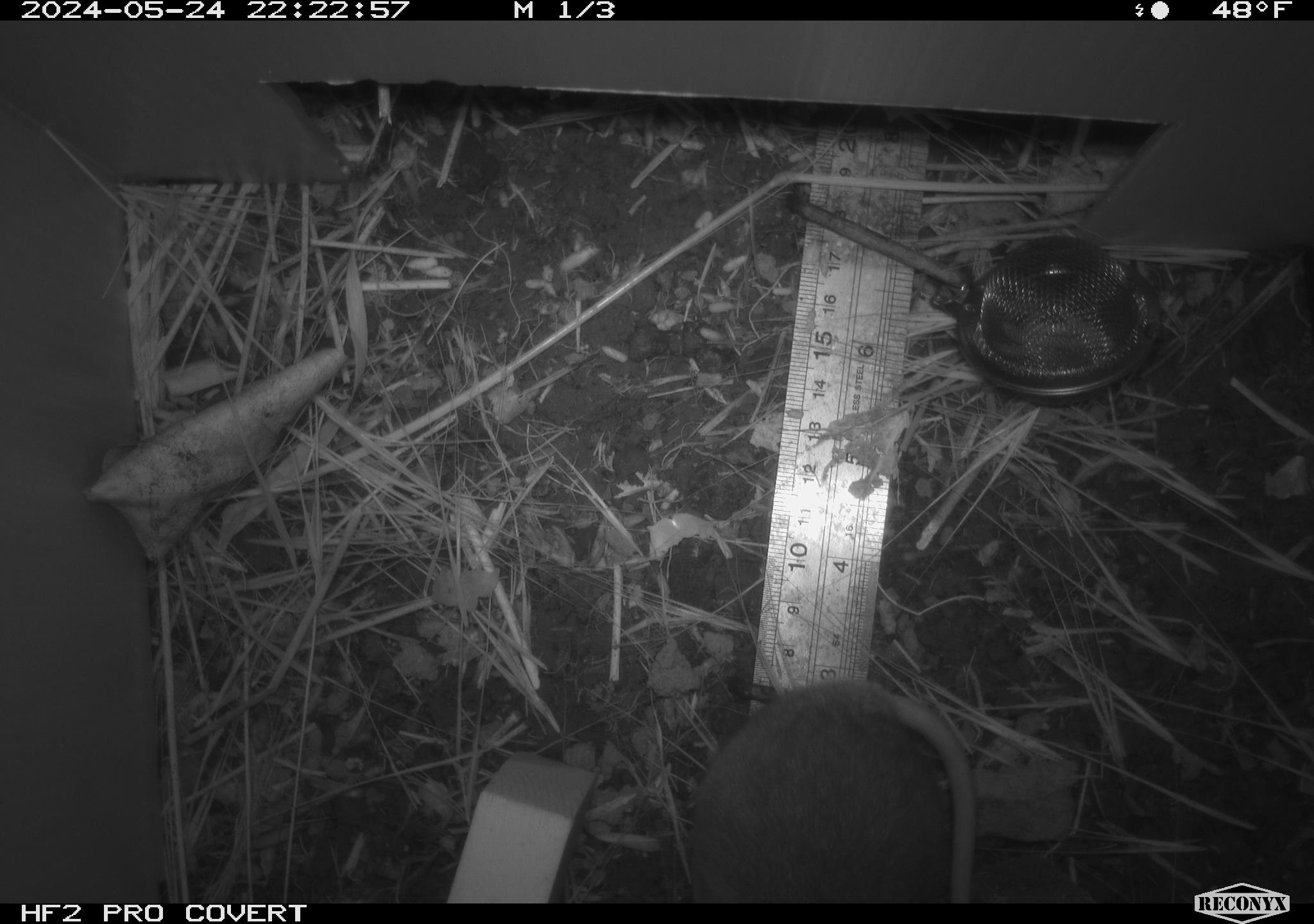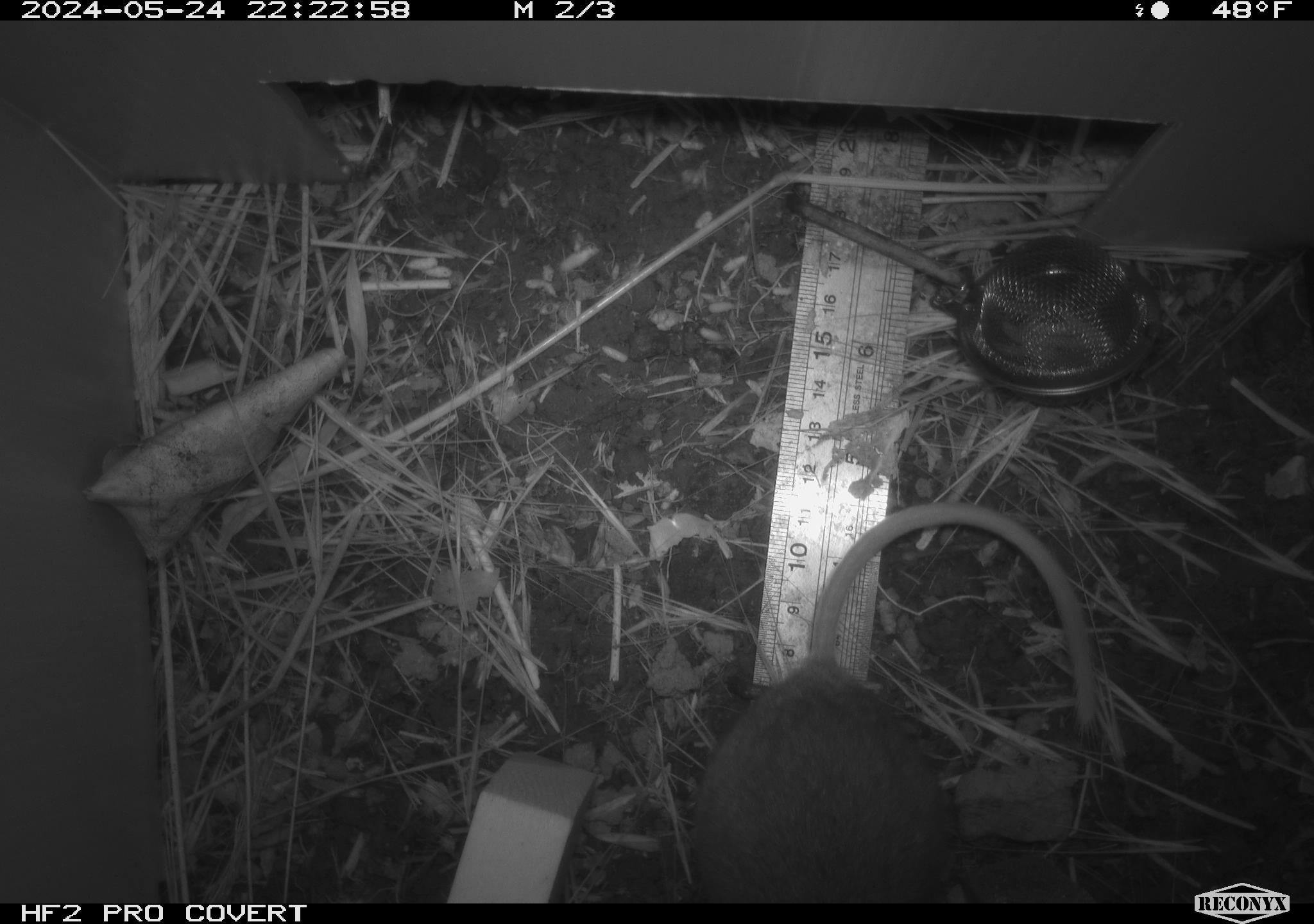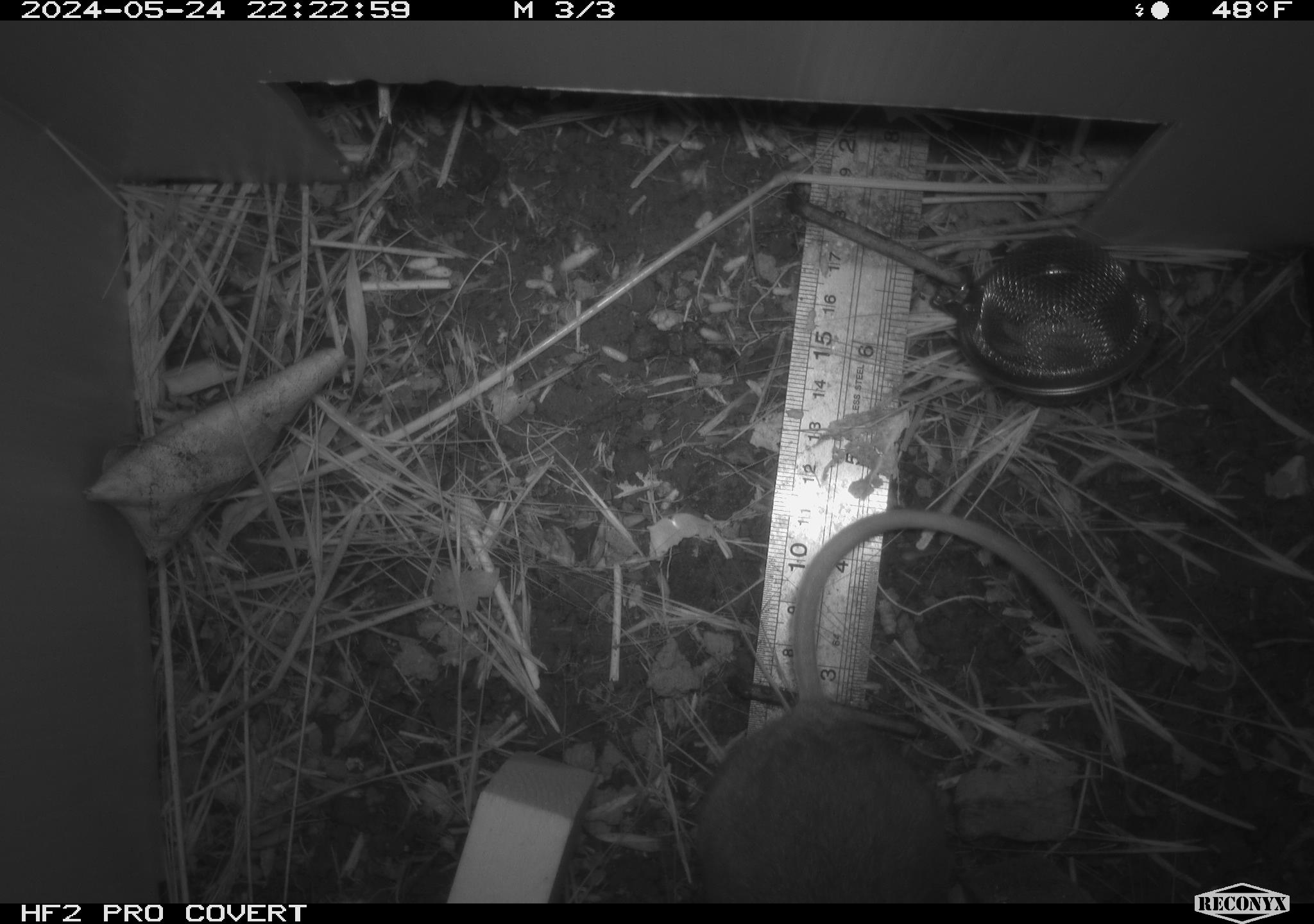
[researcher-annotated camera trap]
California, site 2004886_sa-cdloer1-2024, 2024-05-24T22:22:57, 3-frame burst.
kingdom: Animalia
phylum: Chordata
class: Mammalia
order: Rodentia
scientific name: Rodentia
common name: woodrat or rat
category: woodrat or rat species